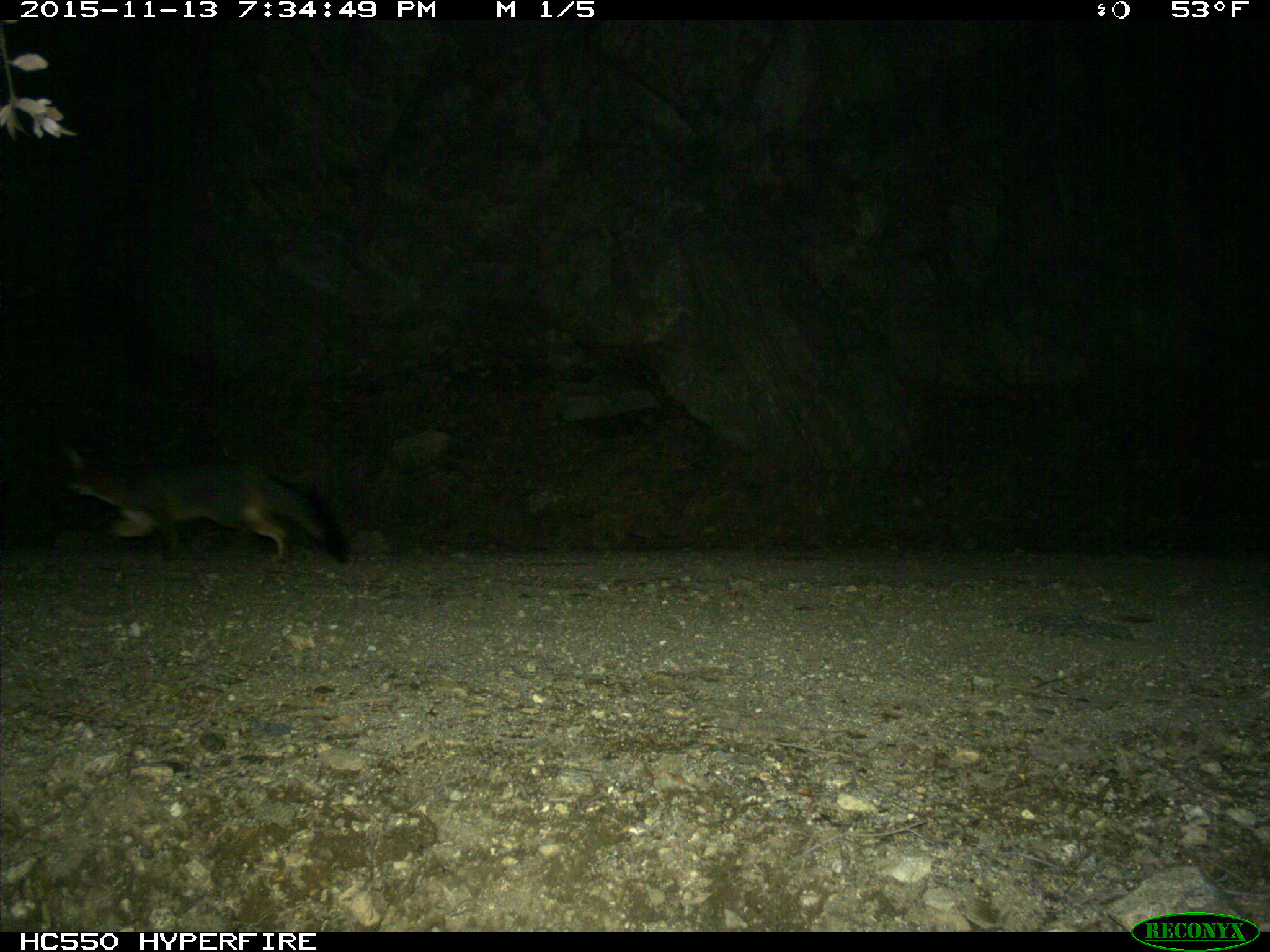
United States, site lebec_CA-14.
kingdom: Animalia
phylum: Chordata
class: Mammalia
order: Carnivora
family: Canidae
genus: Urocyon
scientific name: Urocyon cinereoargenteus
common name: gray fox